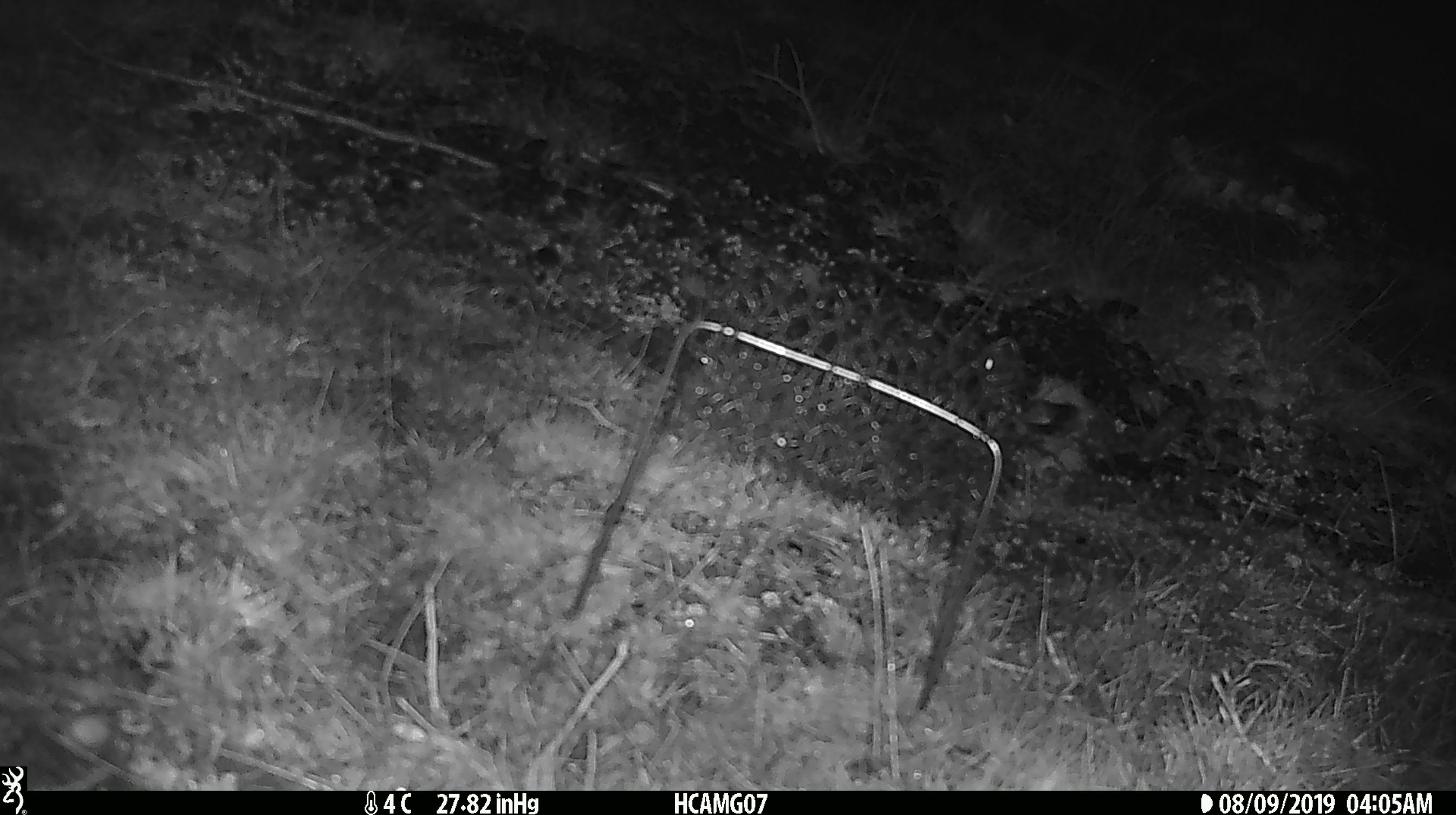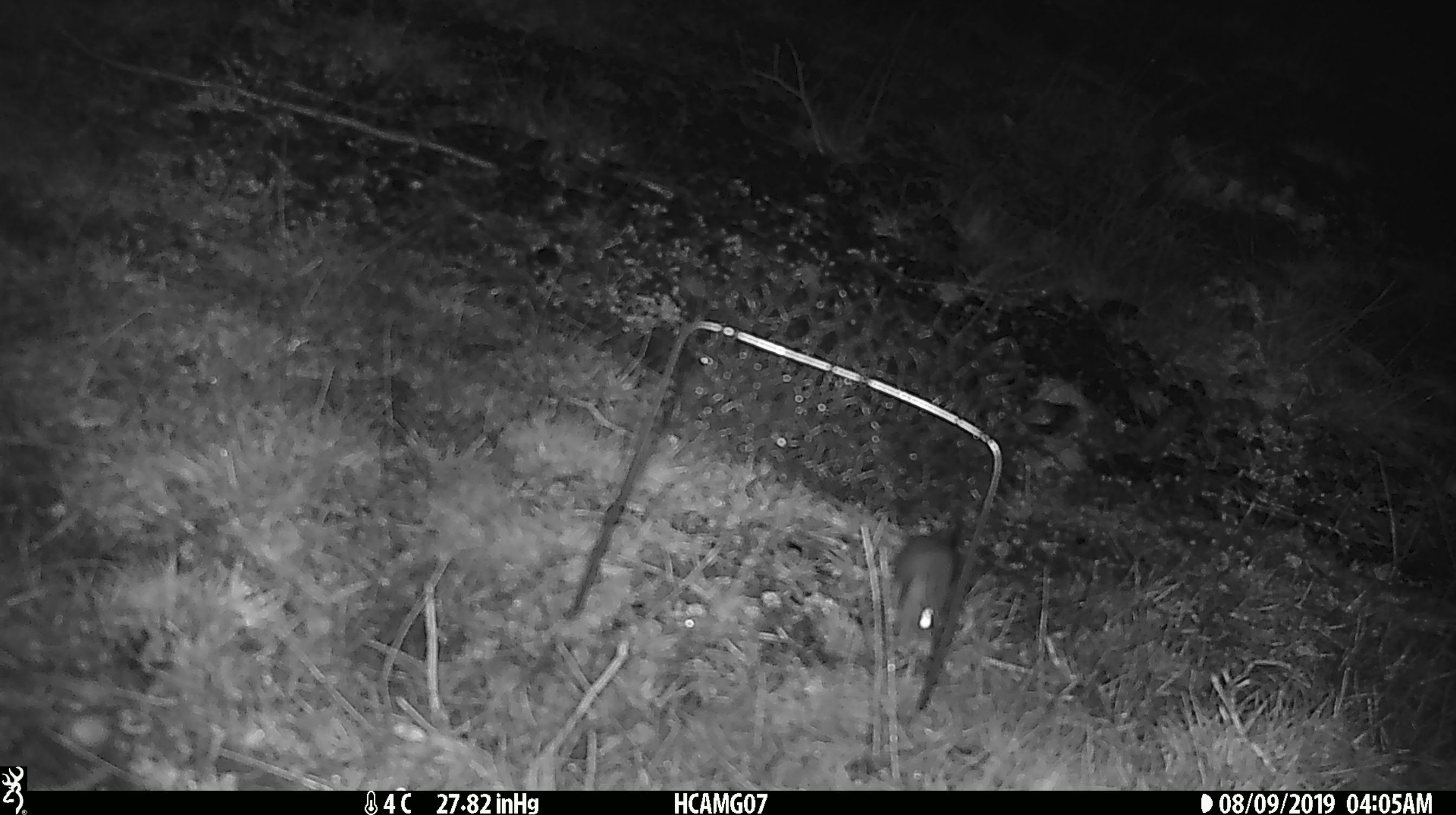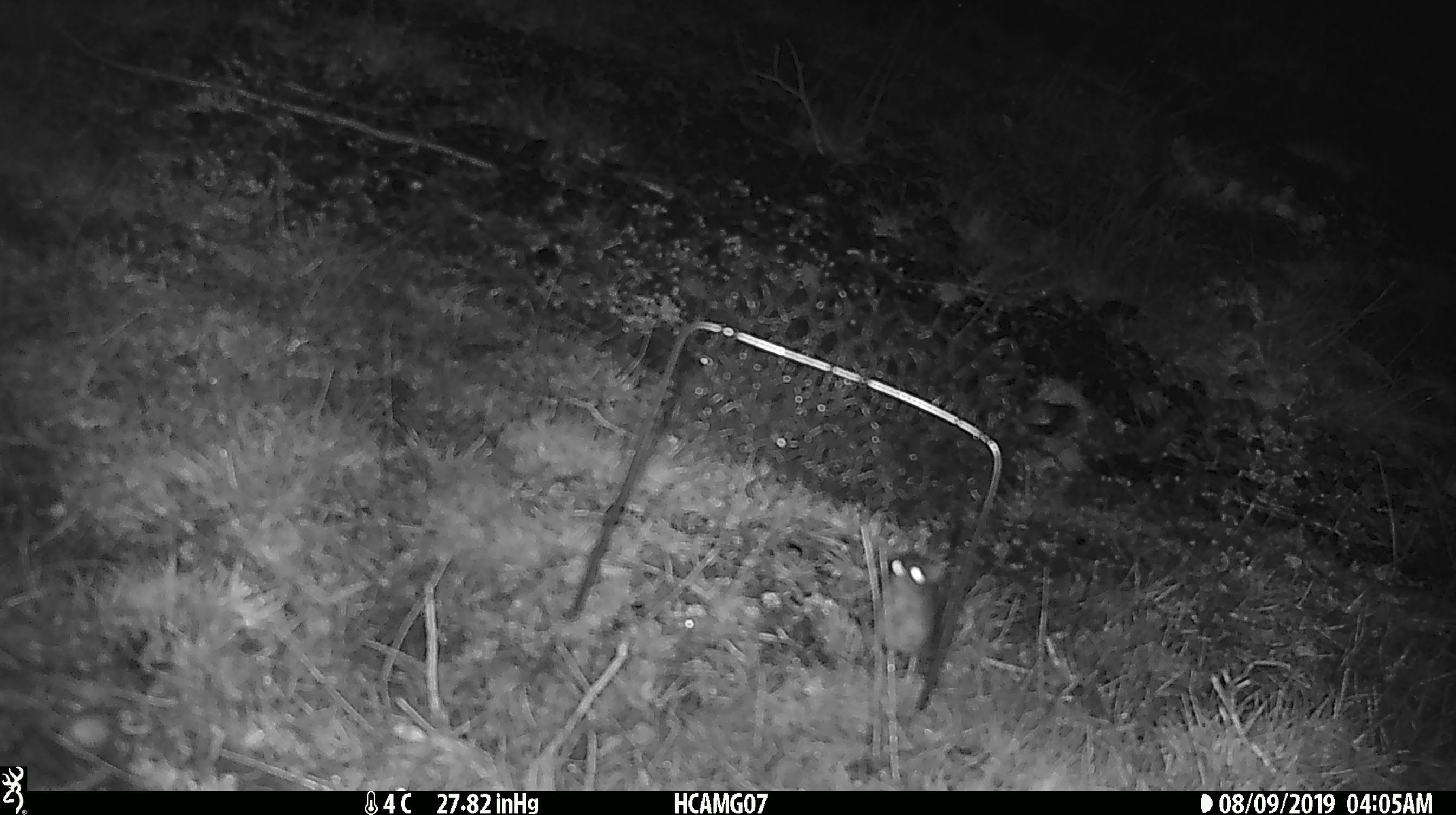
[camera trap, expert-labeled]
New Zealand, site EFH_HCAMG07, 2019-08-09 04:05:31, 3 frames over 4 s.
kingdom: Animalia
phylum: Chordata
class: Mammalia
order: Rodentia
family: Muridae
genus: Mus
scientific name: Mus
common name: mouse